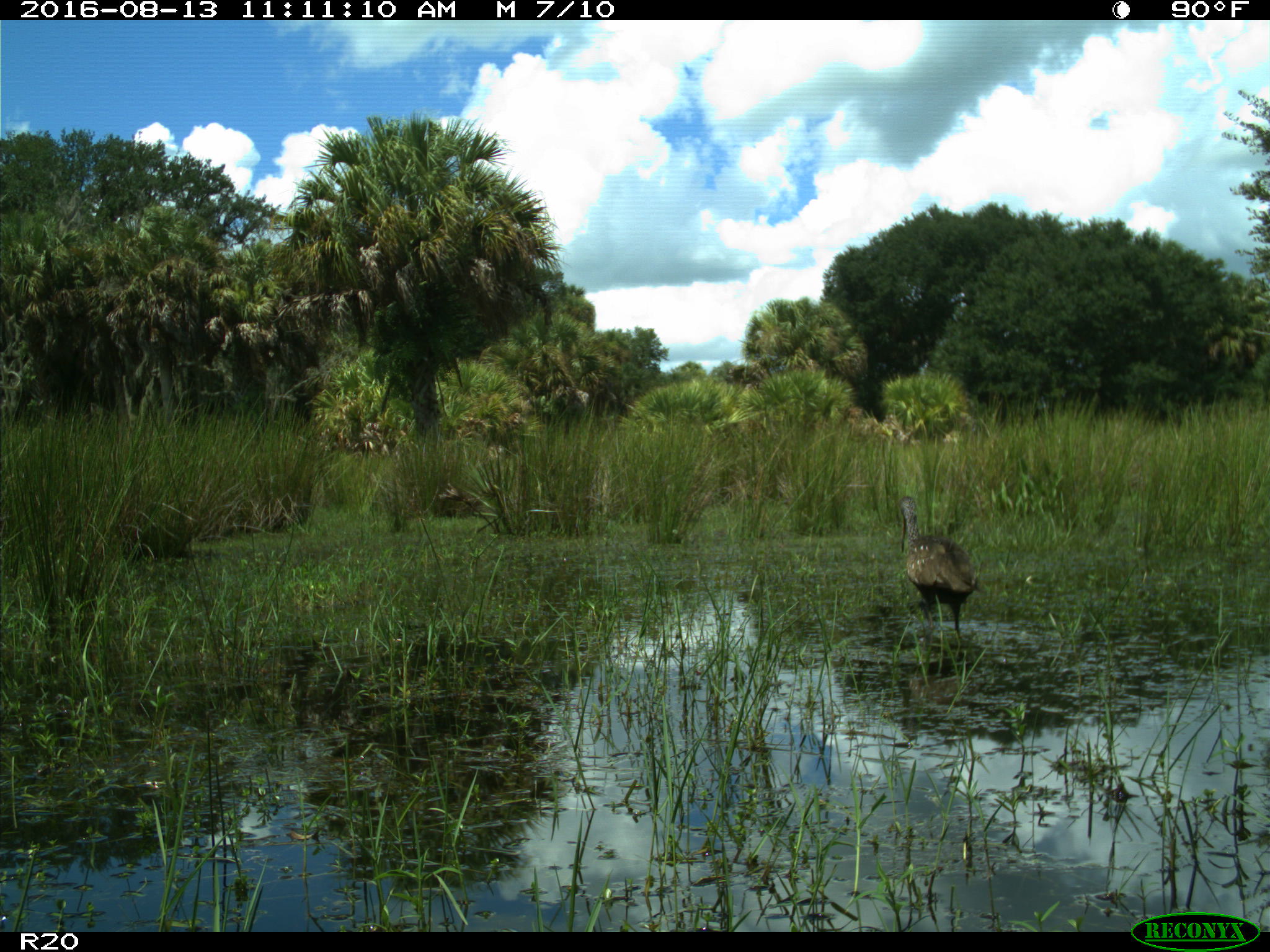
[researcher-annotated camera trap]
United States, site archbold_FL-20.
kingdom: Animalia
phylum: Chordata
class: Aves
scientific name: Aves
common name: birds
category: unidentified bird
Unidentified bird (birds) (Aves).